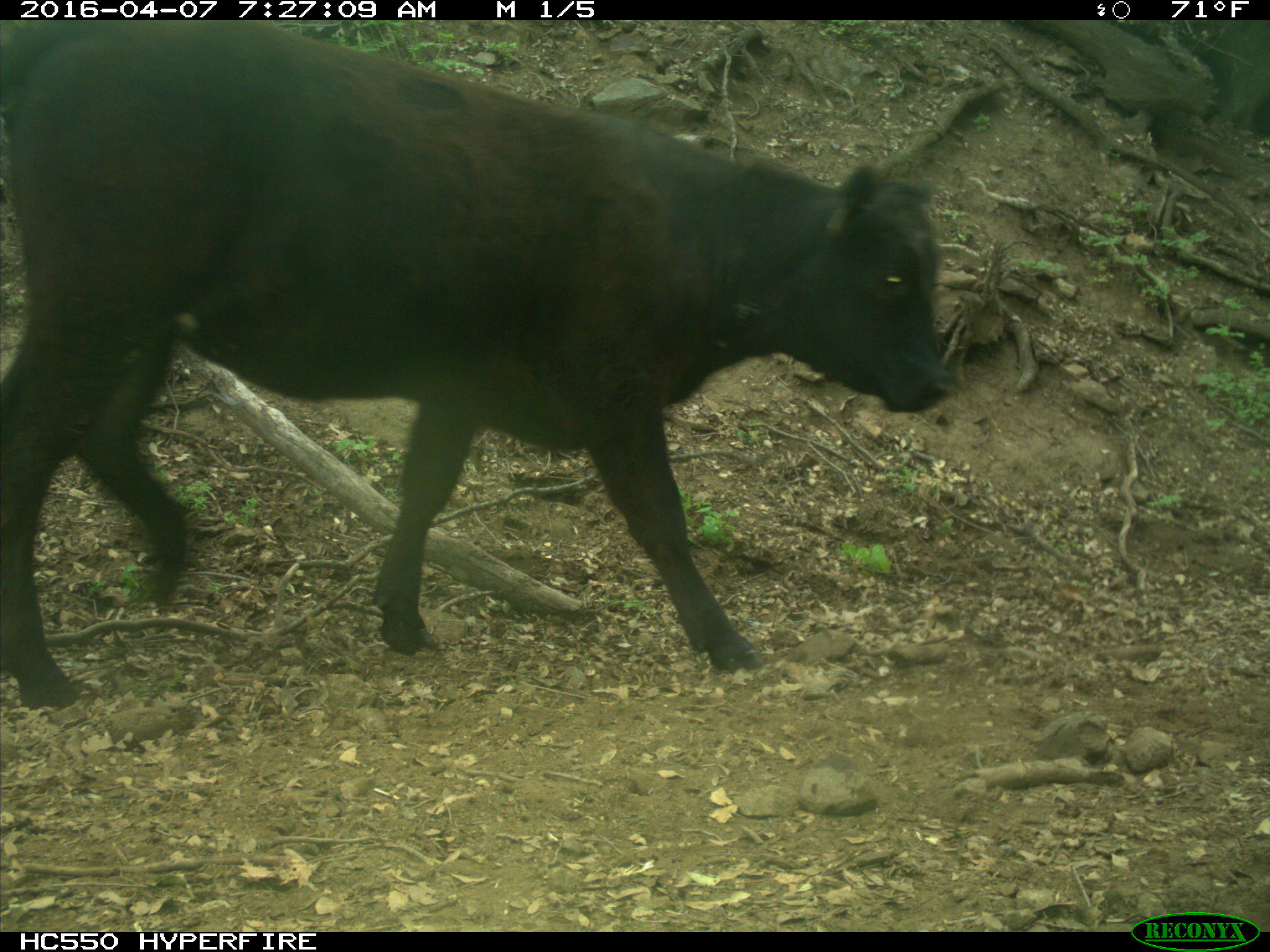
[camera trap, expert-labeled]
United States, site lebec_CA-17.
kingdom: Animalia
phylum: Chordata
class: Mammalia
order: Artiodactyla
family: Bovidae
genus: Bos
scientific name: Bos taurus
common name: domestic cow